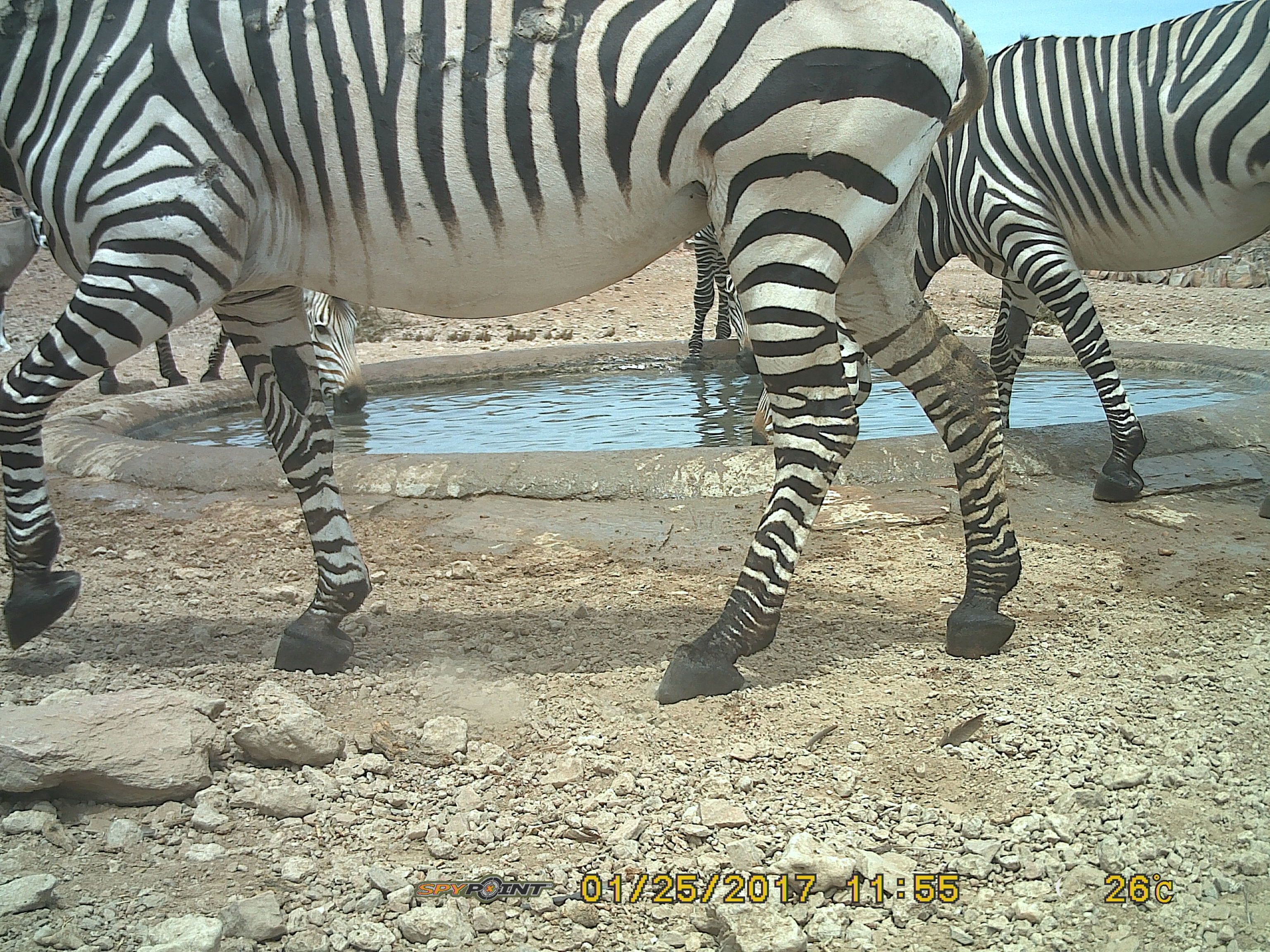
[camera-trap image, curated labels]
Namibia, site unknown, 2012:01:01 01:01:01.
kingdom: Animalia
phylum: Chordata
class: Mammalia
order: Perissodactyla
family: Equidae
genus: Equus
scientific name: Equus zebra hartmannae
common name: hartmann's mountain zebra